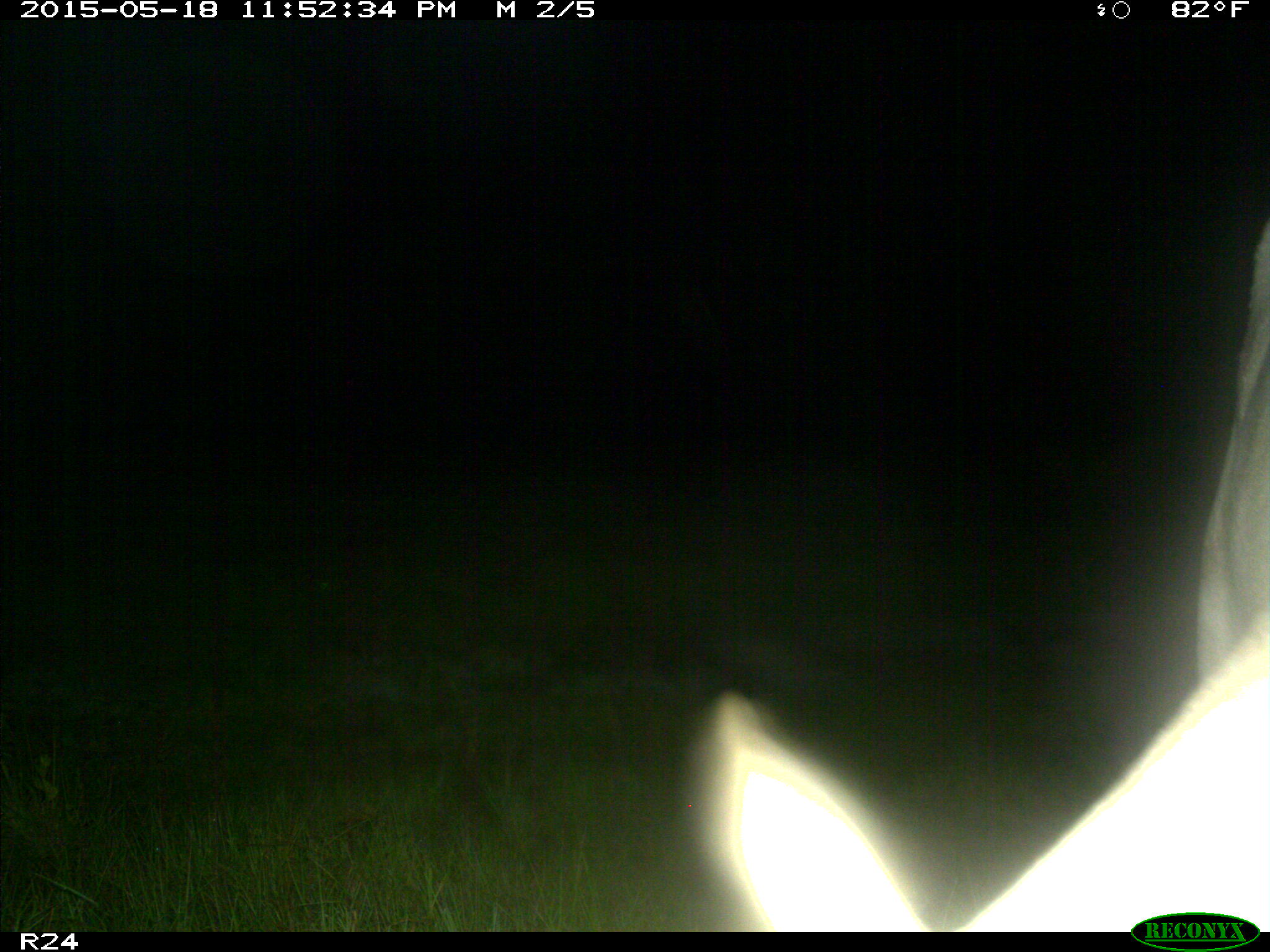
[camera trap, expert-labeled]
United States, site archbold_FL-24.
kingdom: Animalia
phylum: Chordata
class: Mammalia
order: Artiodactyla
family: Bovidae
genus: Bos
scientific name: Bos taurus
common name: domestic cow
Bos taurus (domestic cow).